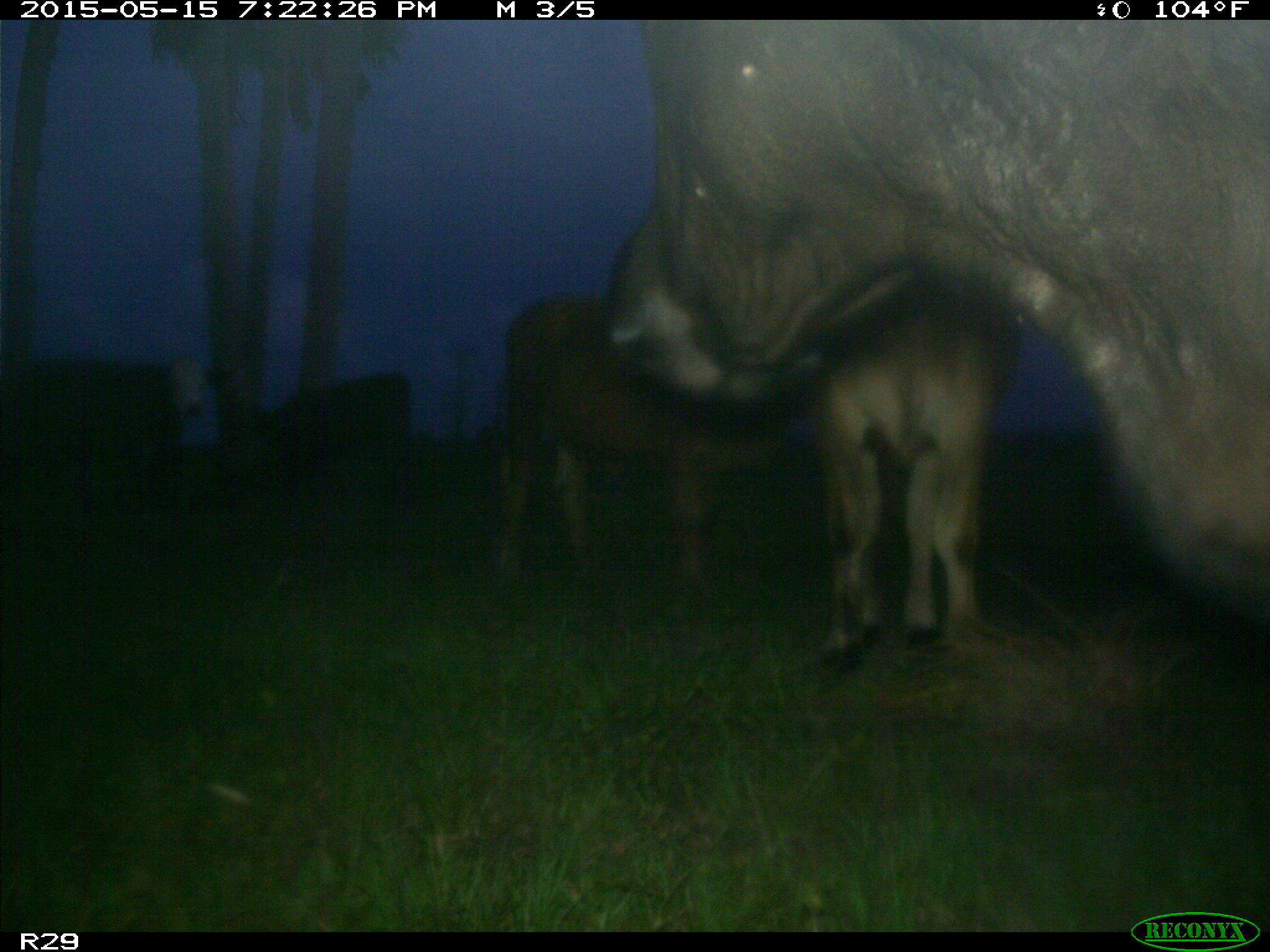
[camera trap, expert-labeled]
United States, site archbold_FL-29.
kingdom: Animalia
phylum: Chordata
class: Mammalia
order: Artiodactyla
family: Bovidae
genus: Bos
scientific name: Bos taurus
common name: domestic cow